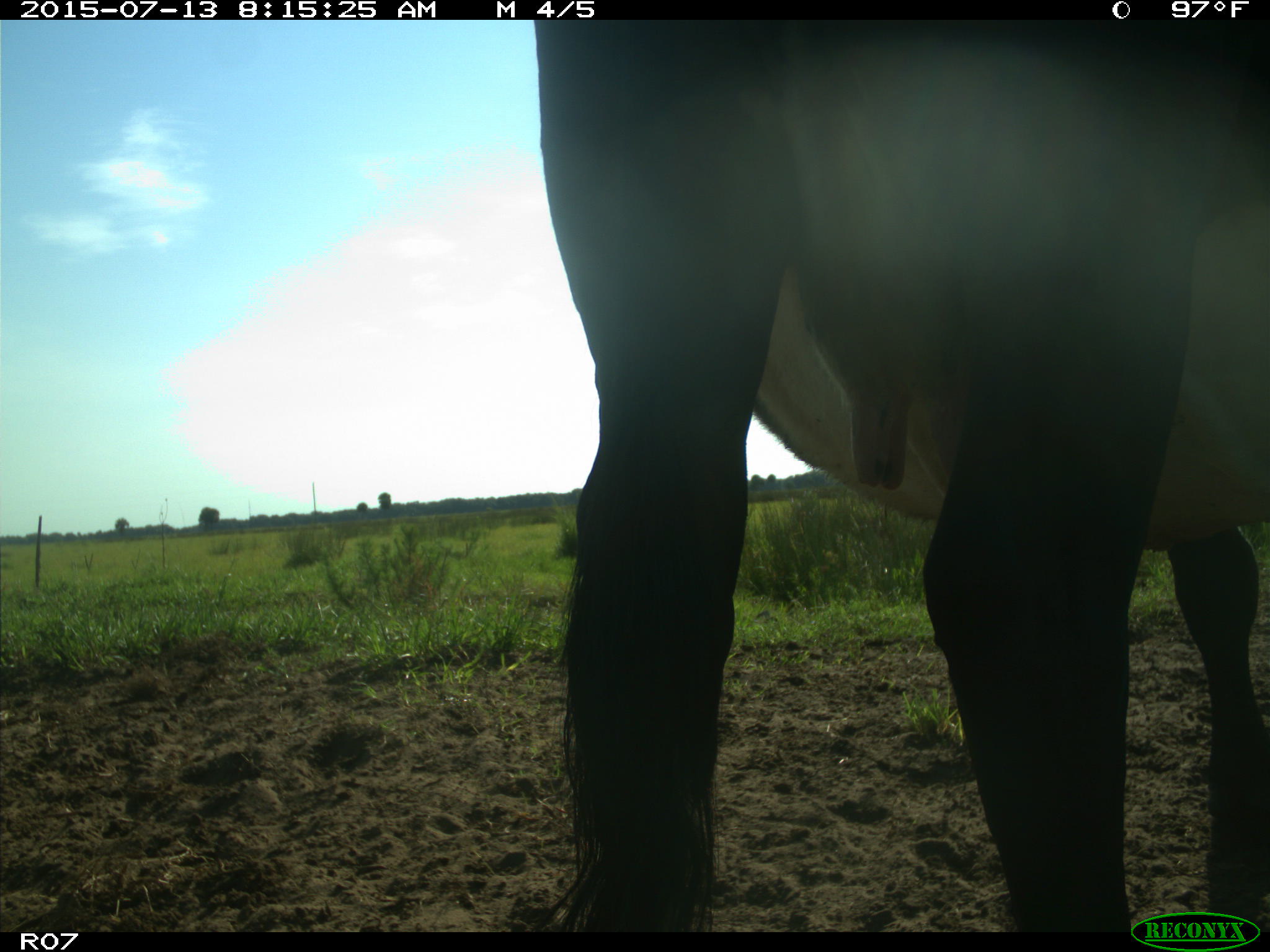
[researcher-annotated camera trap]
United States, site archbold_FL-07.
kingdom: Animalia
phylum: Chordata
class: Mammalia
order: Artiodactyla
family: Bovidae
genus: Bos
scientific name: Bos taurus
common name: domestic cow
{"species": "Bos taurus (domestic cow)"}